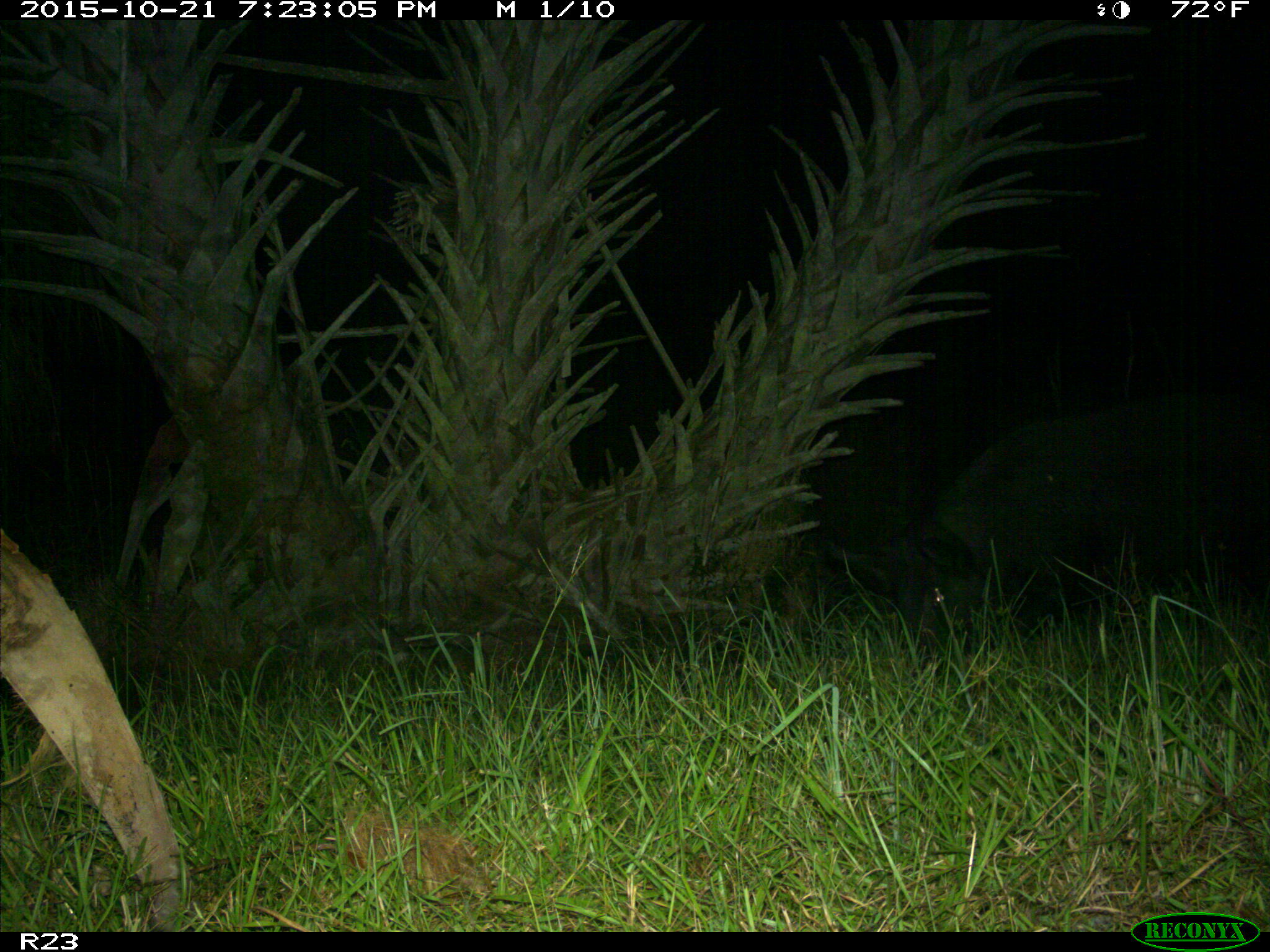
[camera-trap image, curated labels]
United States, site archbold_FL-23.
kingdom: Animalia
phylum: Chordata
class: Mammalia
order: Artiodactyla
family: Suidae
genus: Sus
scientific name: Sus scrofa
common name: wild boar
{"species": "Sus scrofa (wild boar)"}